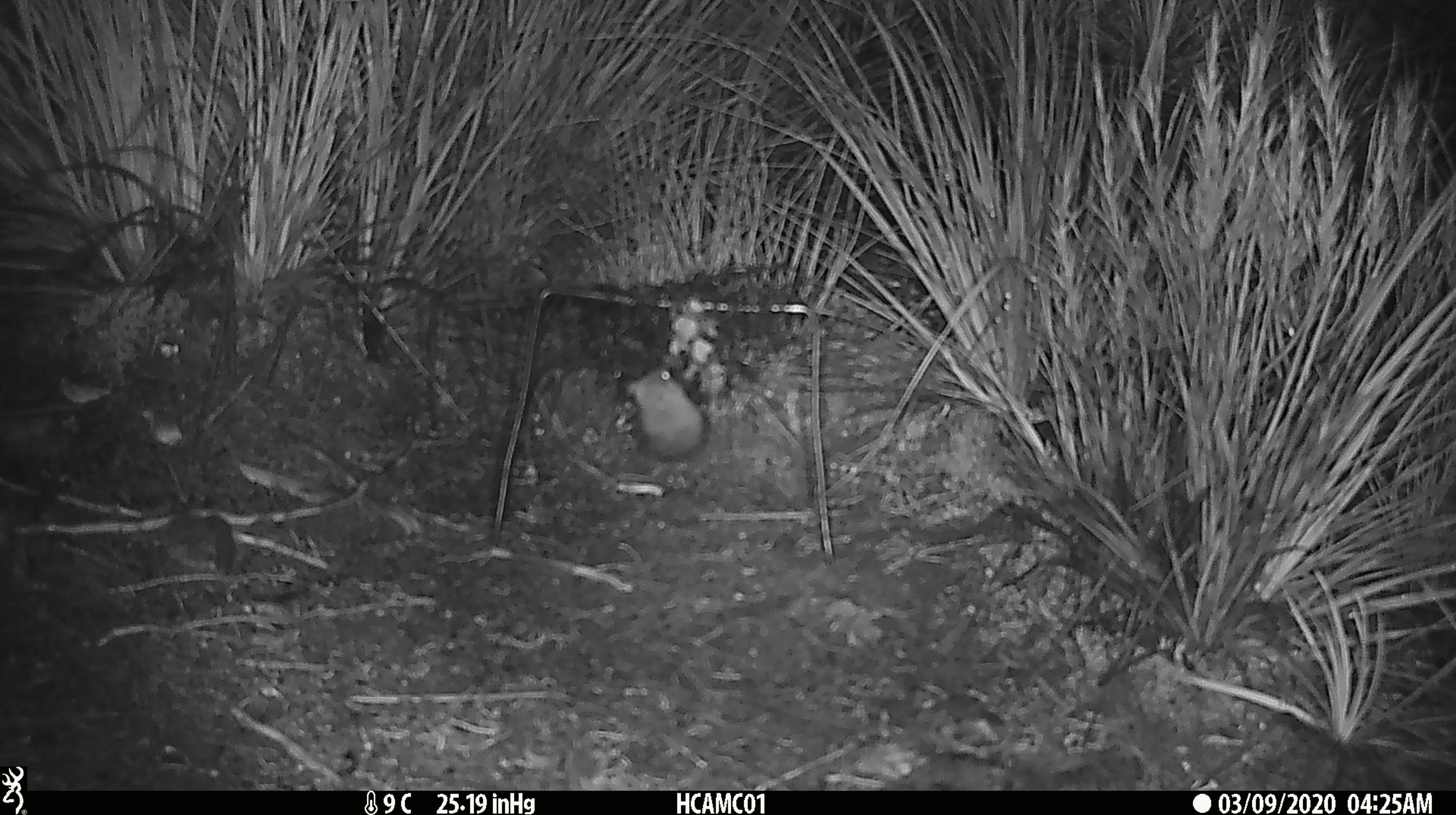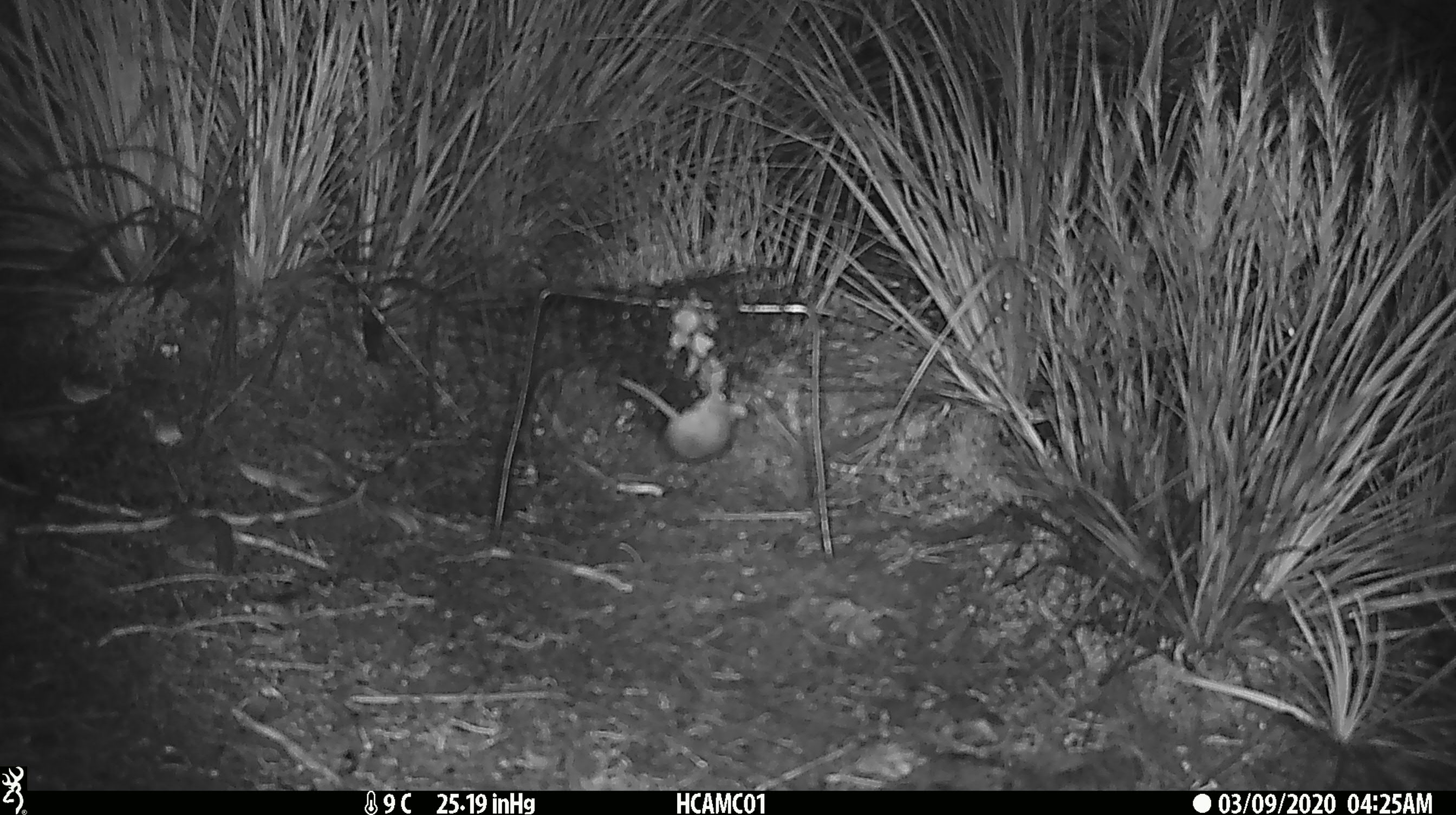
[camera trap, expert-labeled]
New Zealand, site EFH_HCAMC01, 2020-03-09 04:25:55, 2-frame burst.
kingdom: Animalia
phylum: Chordata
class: Mammalia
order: Rodentia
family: Muridae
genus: Mus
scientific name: Mus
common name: mouse